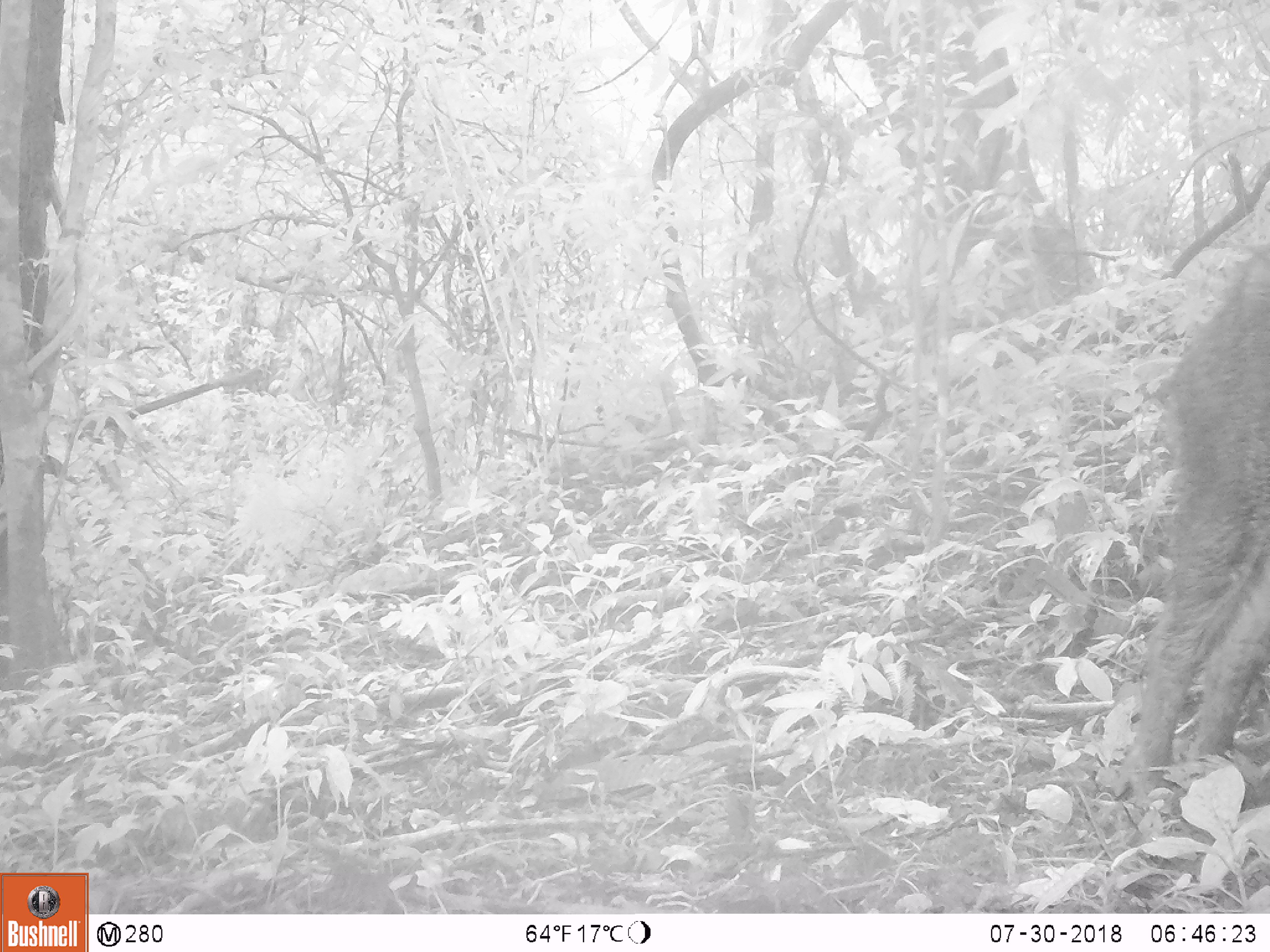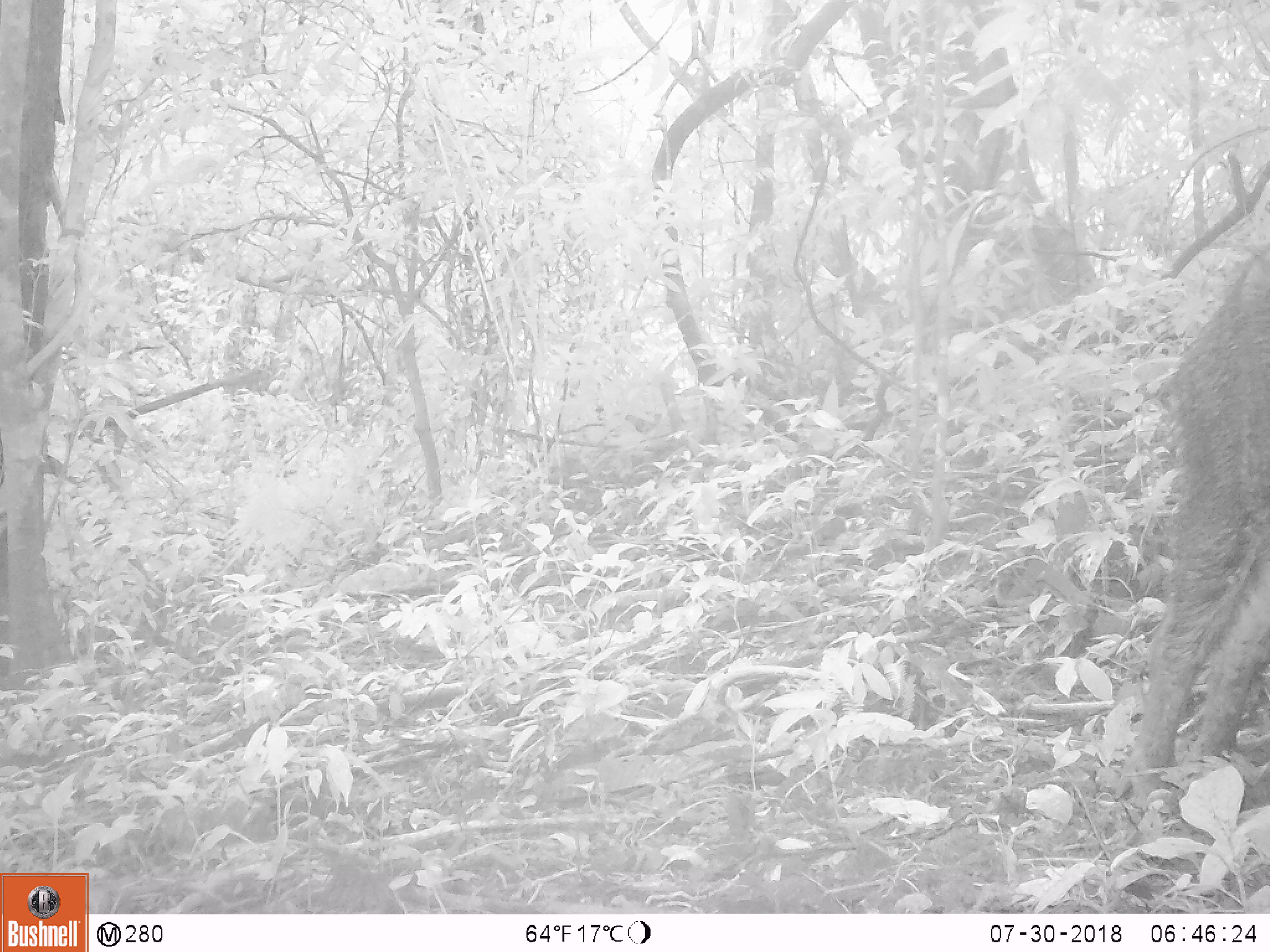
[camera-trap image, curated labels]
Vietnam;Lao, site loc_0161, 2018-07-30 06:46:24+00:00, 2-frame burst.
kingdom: Animalia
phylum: Chordata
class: Mammalia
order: Artiodactyla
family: Suidae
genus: Sus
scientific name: Sus scrofa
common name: eurasian wild pig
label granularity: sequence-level